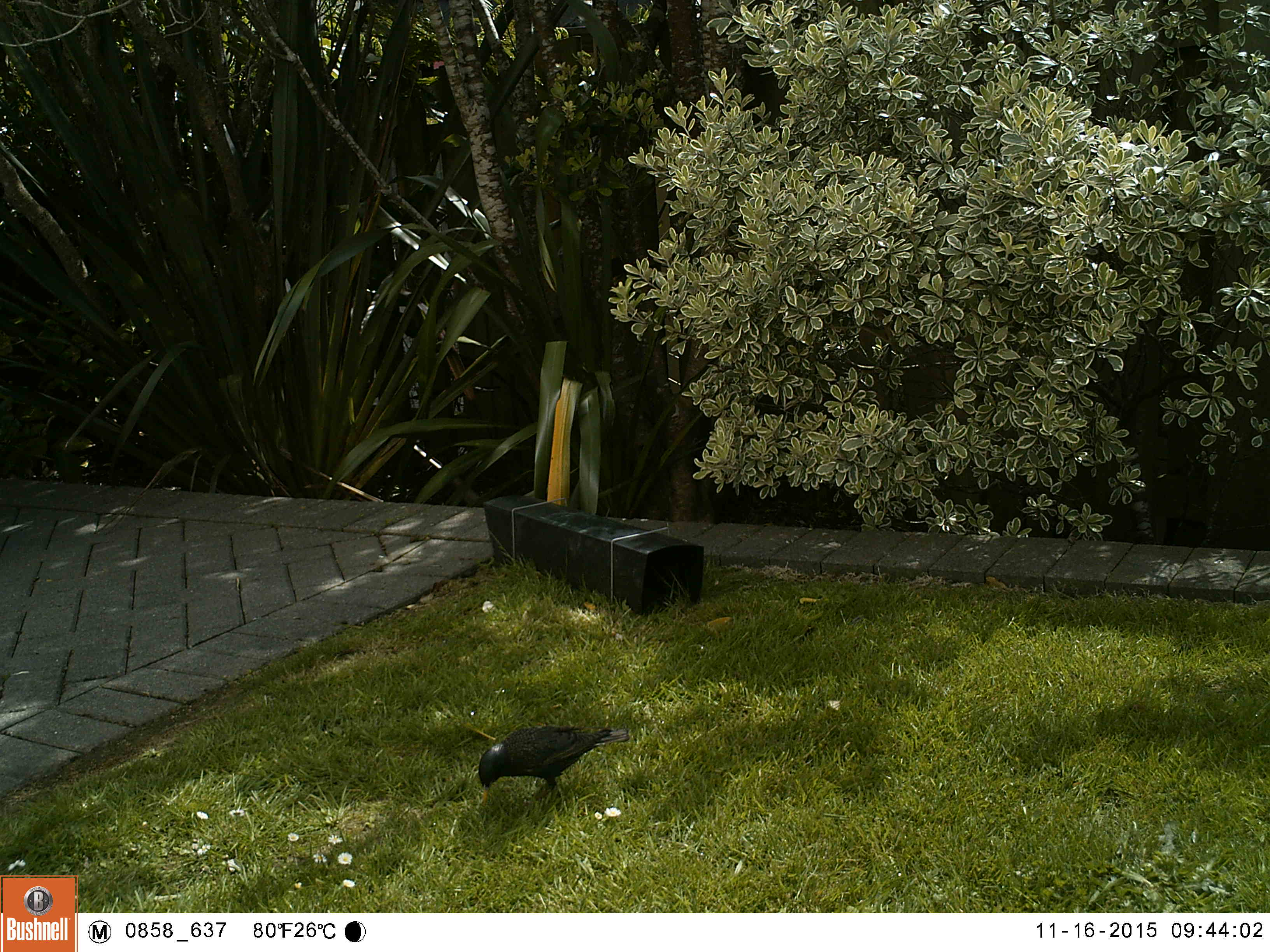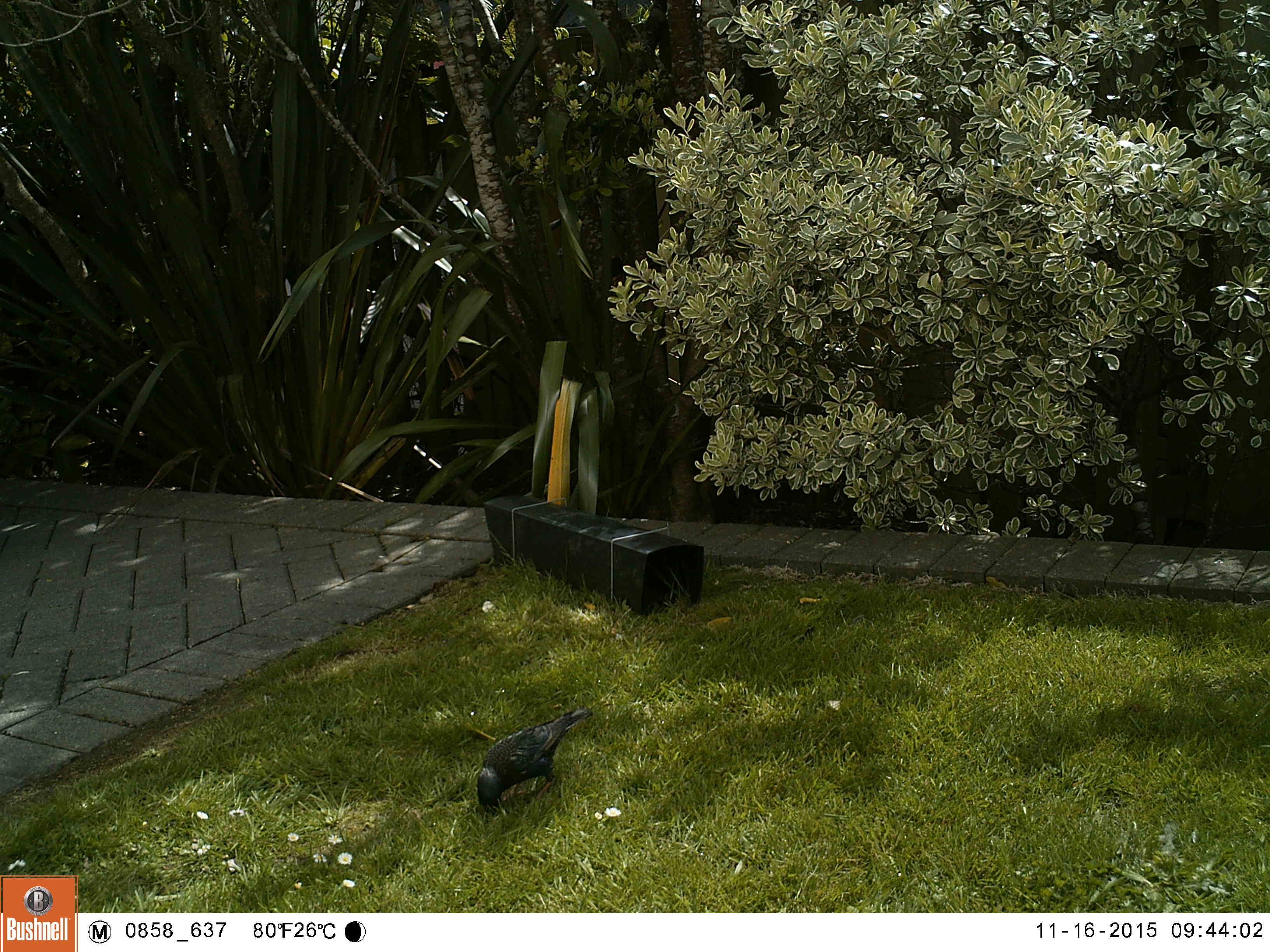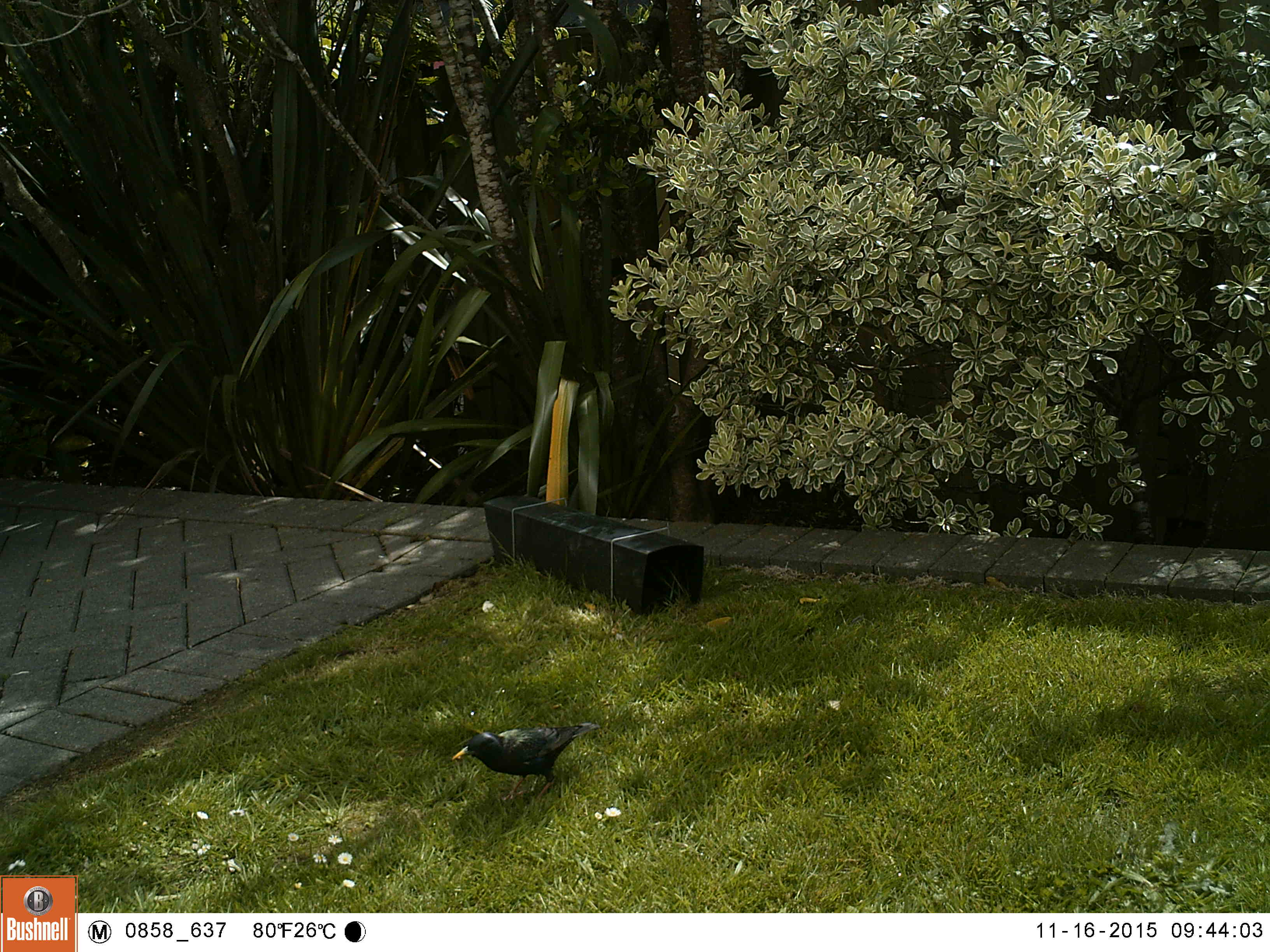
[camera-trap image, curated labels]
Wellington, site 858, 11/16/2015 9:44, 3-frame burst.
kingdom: Animalia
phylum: Chordata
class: Aves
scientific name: Aves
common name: bird